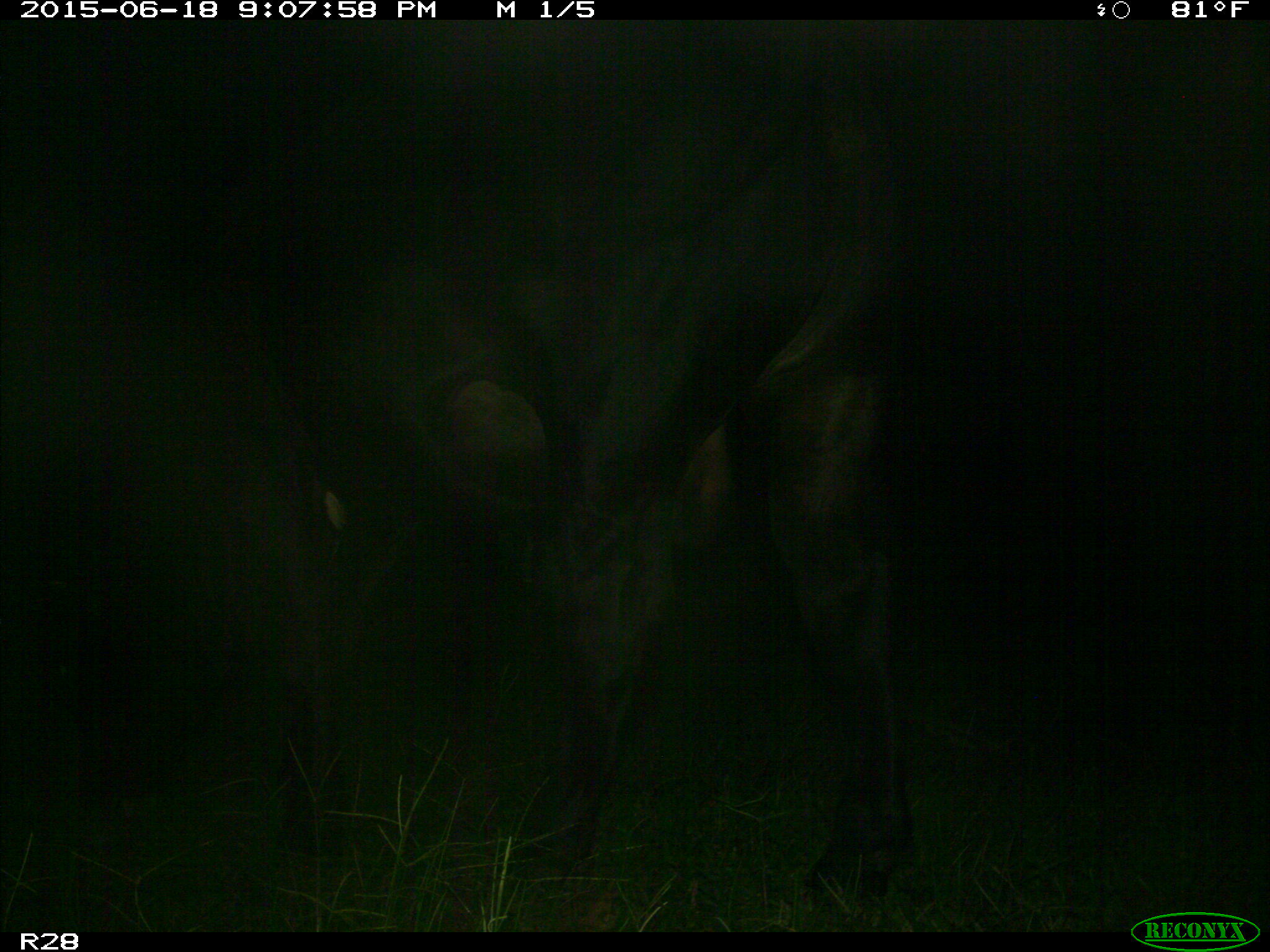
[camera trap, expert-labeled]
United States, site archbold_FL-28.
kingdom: Animalia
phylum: Chordata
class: Mammalia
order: Artiodactyla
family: Bovidae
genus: Bos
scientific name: Bos taurus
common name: domestic cow